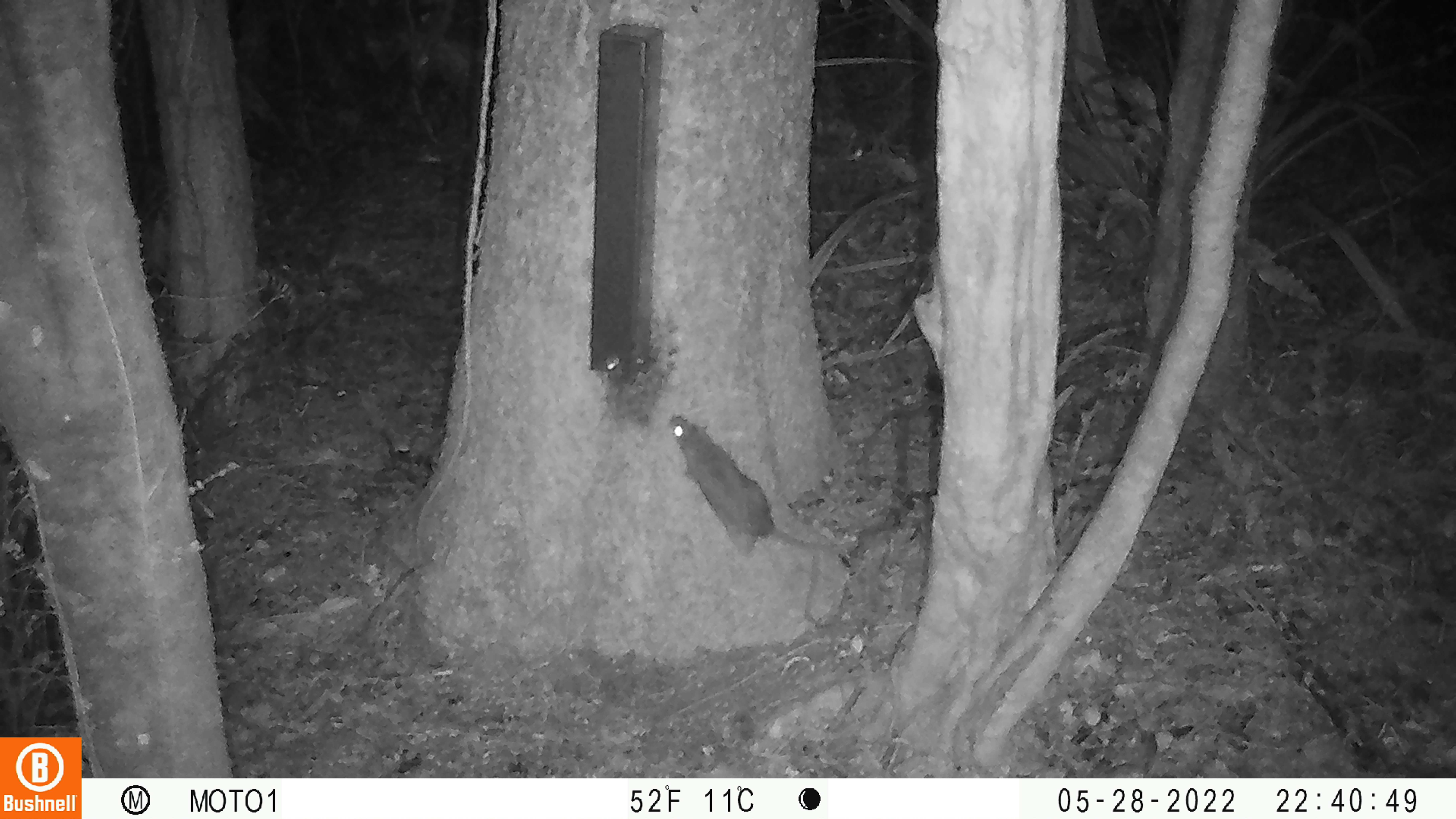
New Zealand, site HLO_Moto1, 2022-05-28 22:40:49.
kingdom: Animalia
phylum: Chordata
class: Mammalia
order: Rodentia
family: Muridae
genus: Rattus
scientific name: Rattus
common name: rat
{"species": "rat (Rattus)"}